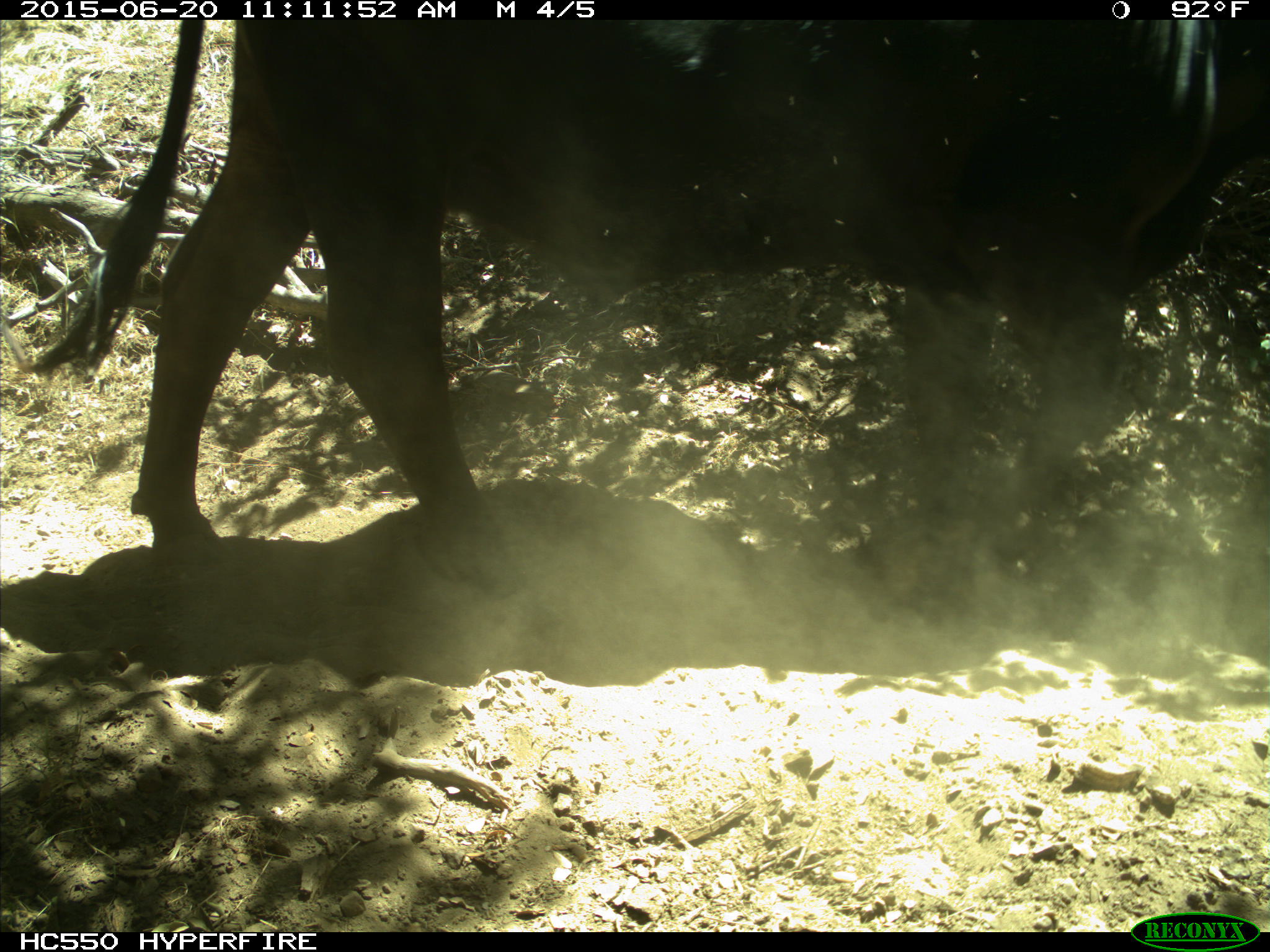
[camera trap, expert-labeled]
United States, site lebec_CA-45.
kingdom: Animalia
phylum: Chordata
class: Mammalia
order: Artiodactyla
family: Bovidae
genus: Bos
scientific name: Bos taurus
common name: domestic cow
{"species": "Bos taurus (domestic cow)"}